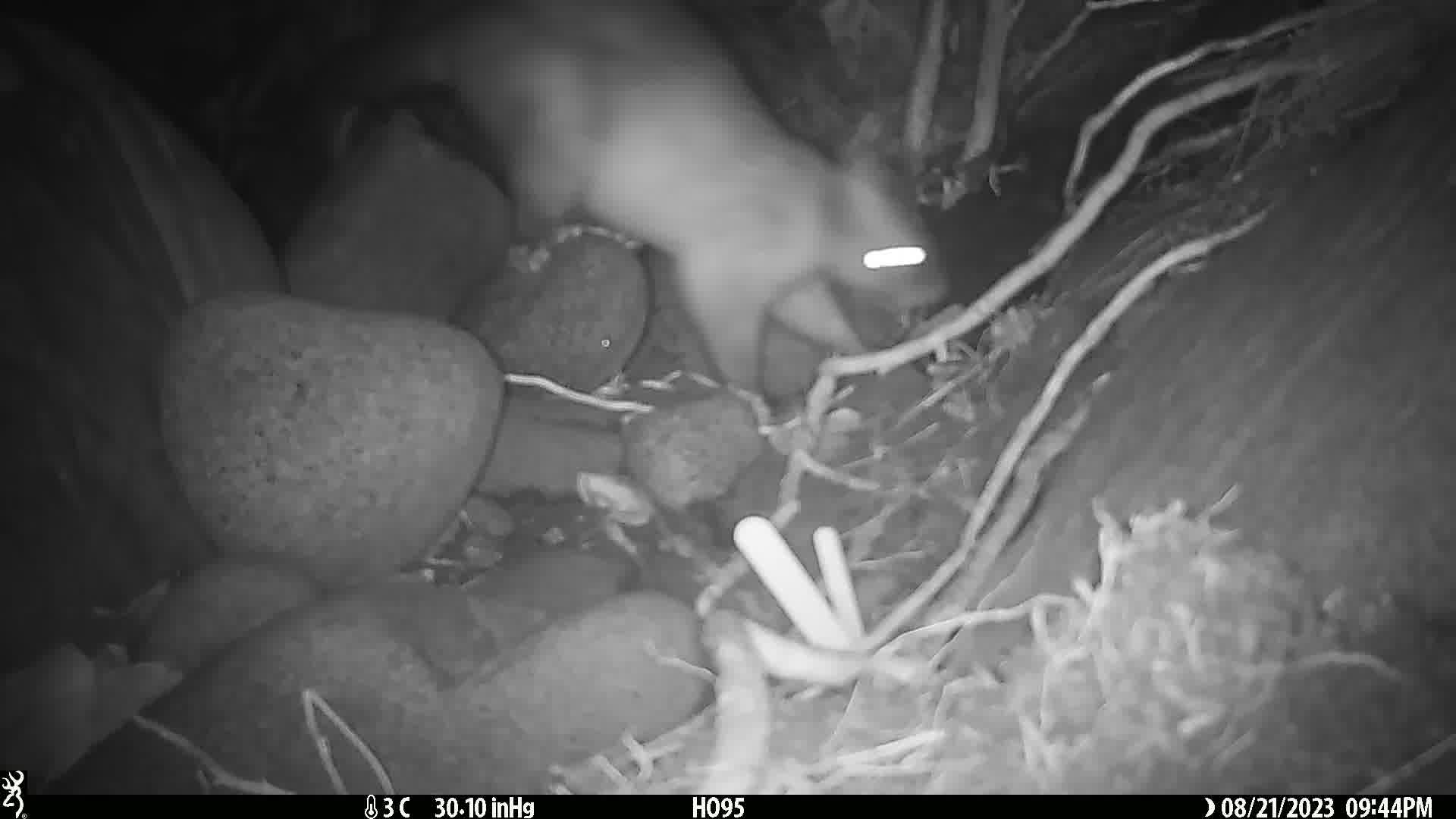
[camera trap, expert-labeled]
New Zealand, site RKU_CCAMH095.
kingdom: Animalia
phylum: Chordata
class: Mammalia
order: Diprotodontia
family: Phalangeridae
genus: Trichosurus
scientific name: Trichosurus vulpecula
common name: common brushtail possum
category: possum